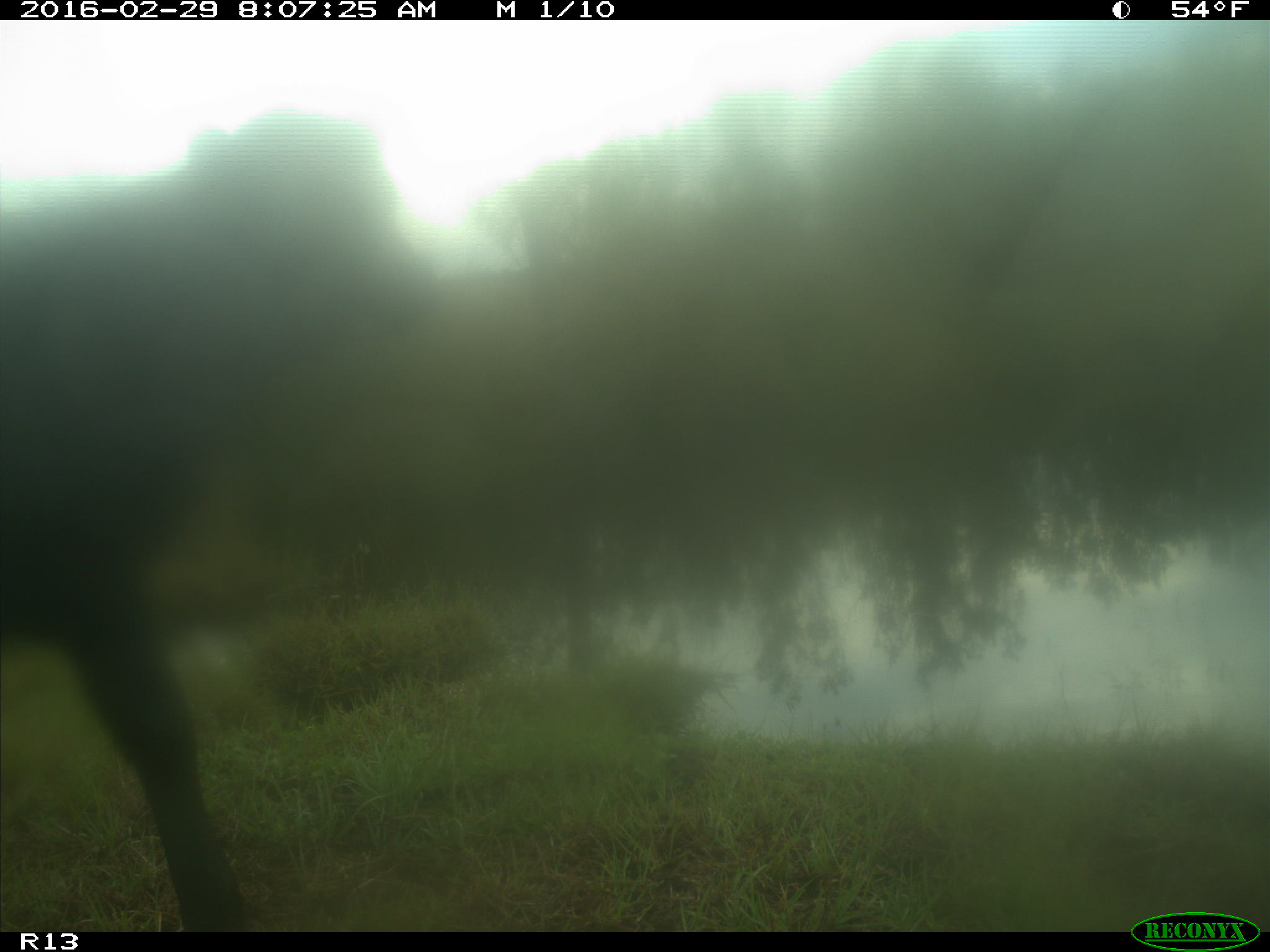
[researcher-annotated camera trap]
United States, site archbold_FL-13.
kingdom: Animalia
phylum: Chordata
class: Mammalia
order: Artiodactyla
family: Bovidae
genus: Bos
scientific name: Bos taurus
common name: domestic cow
Bos taurus (domestic cow).